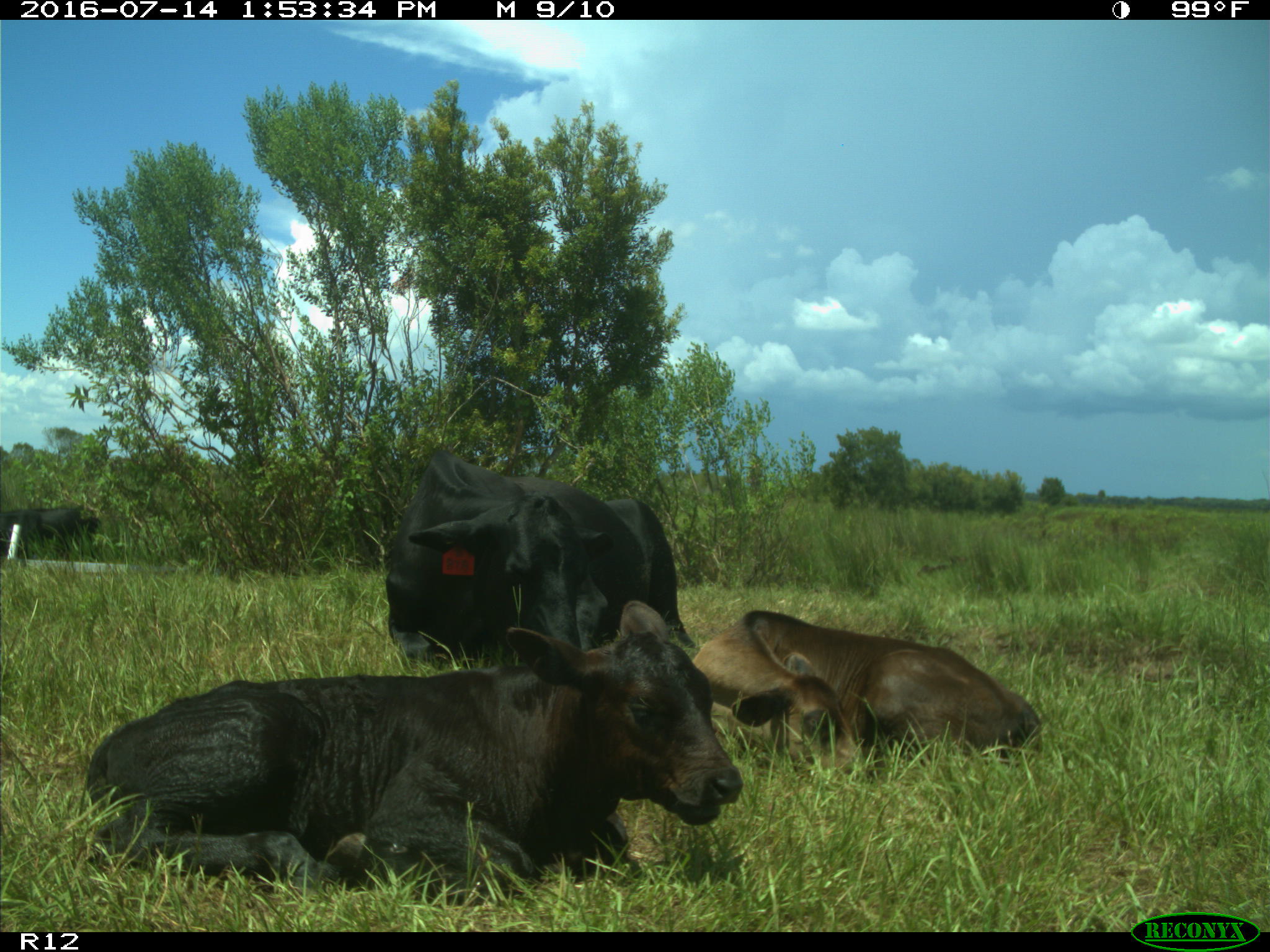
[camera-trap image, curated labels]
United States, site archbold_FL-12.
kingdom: Animalia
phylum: Chordata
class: Mammalia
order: Artiodactyla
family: Bovidae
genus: Bos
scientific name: Bos taurus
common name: domestic cow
Bos taurus (domestic cow).